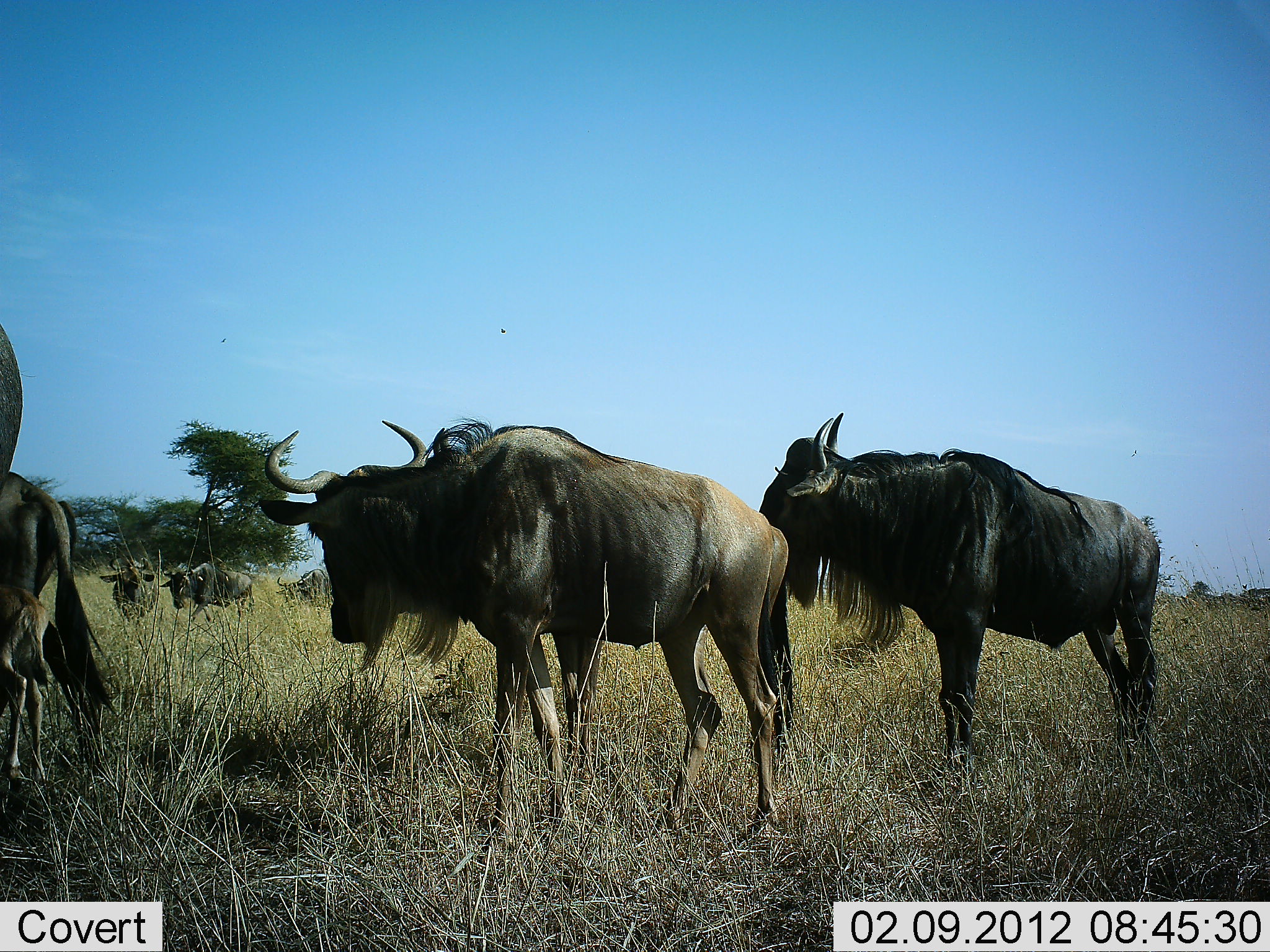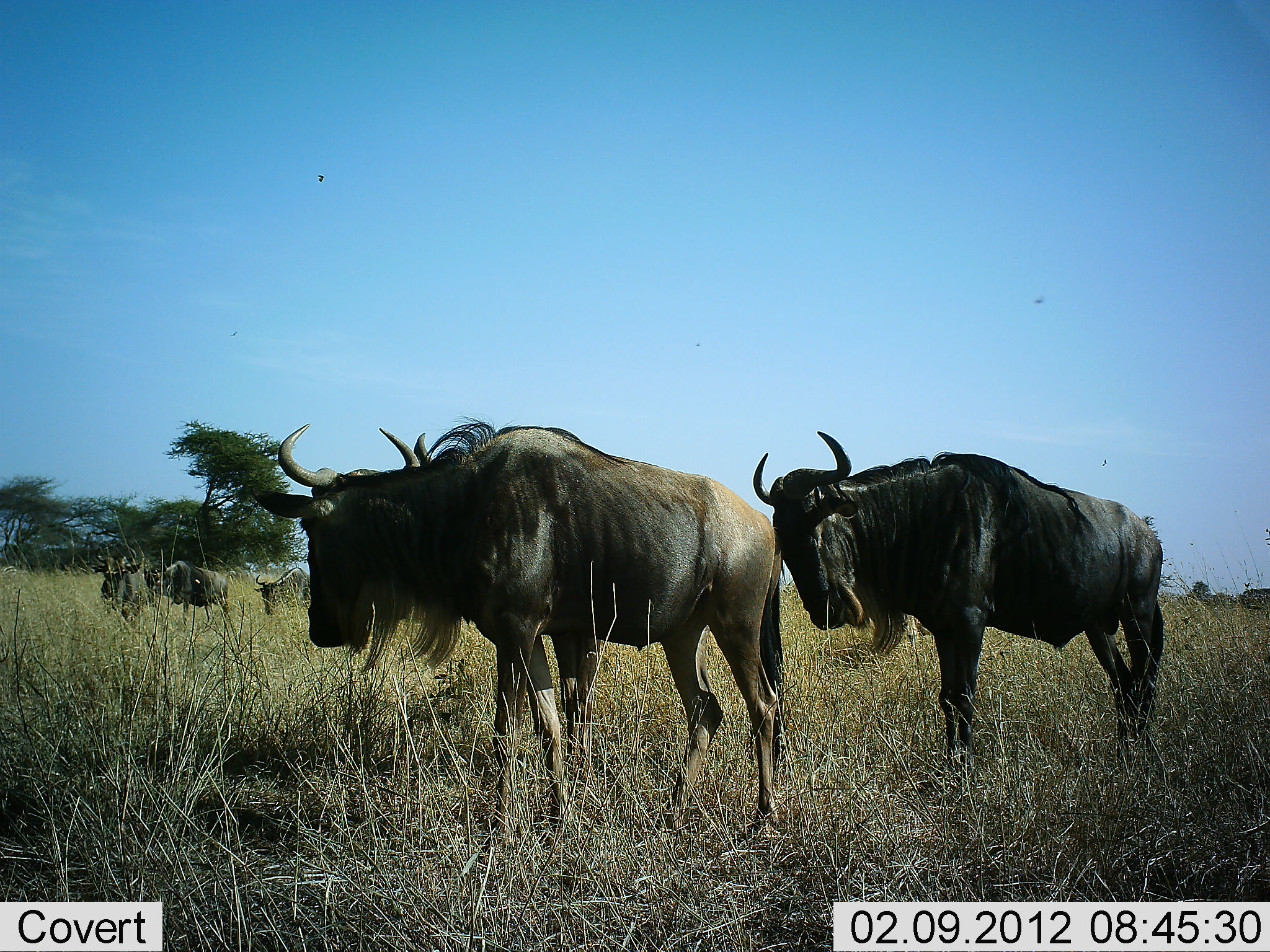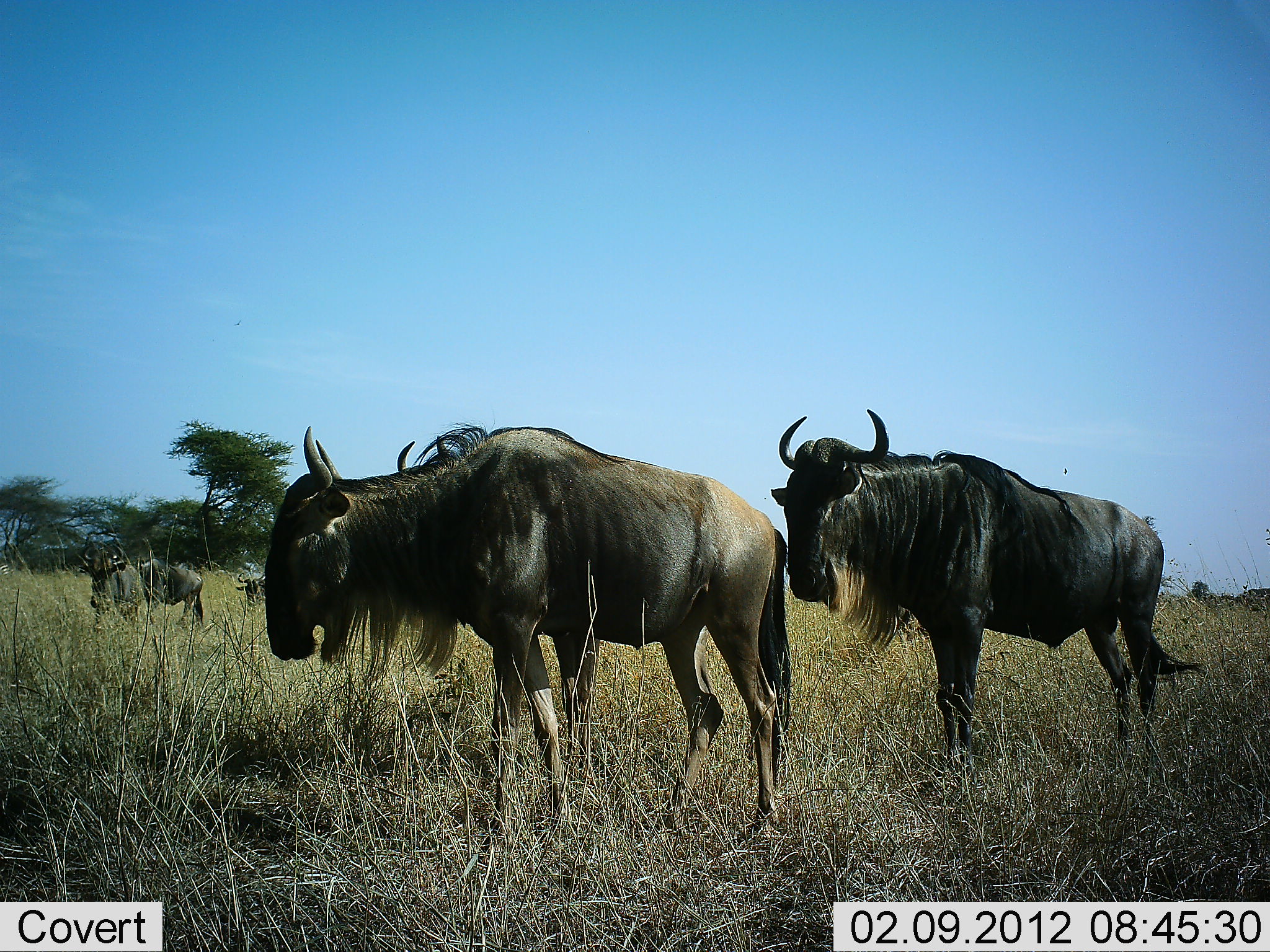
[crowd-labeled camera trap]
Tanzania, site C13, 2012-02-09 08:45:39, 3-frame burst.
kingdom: Animalia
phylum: Chordata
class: Mammalia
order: Artiodactyla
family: Bovidae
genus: Connochaetes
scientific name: Connochaetes taurinus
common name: blue wildebeest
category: wildebeest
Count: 7.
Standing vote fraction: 89%.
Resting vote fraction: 0%.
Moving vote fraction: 50%.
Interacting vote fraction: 11%.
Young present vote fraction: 22%.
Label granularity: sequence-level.